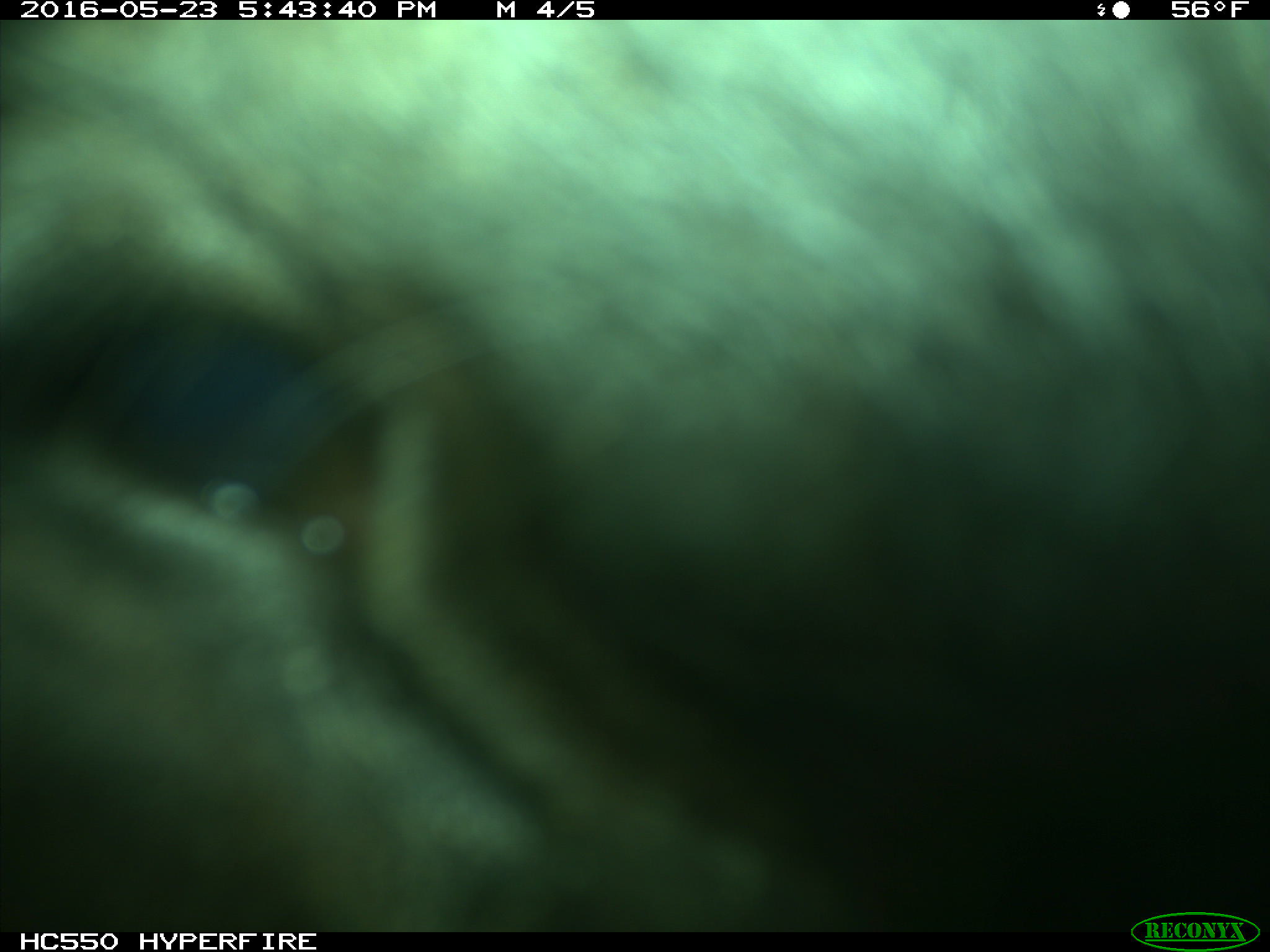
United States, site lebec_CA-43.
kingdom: Animalia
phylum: Chordata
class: Mammalia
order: Artiodactyla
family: Bovidae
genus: Bos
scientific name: Bos taurus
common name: domestic cow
Bos taurus (domestic cow).